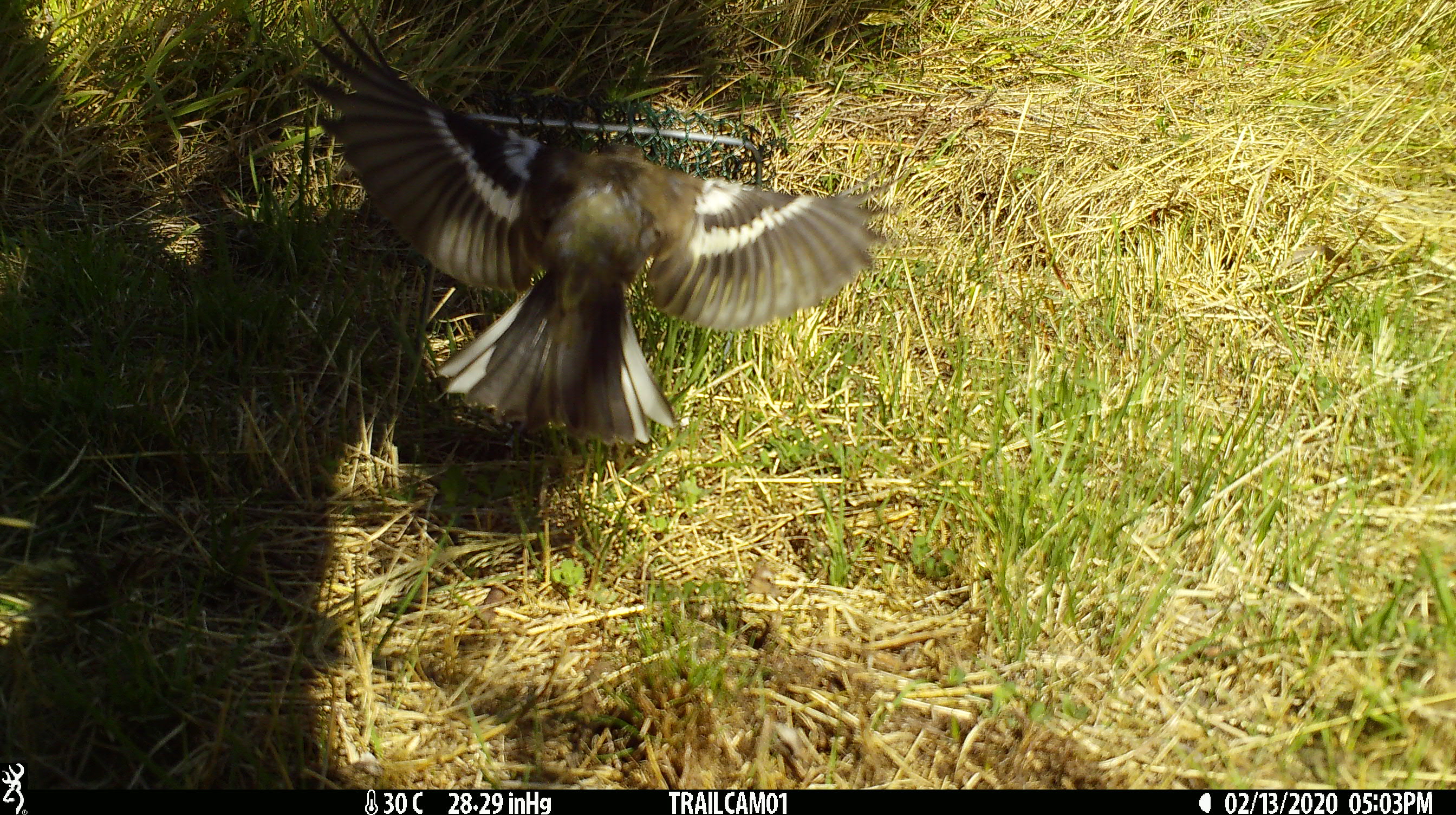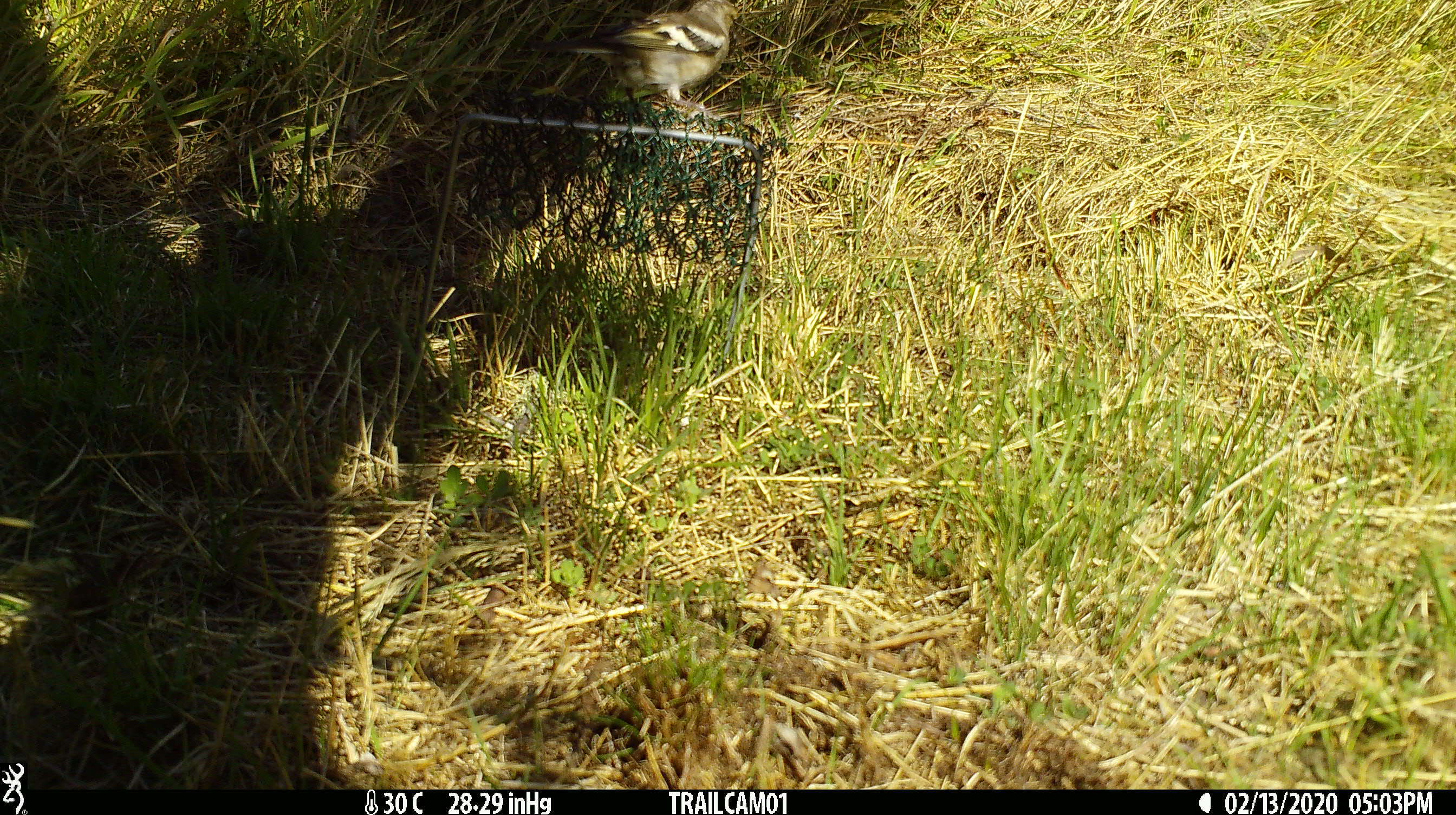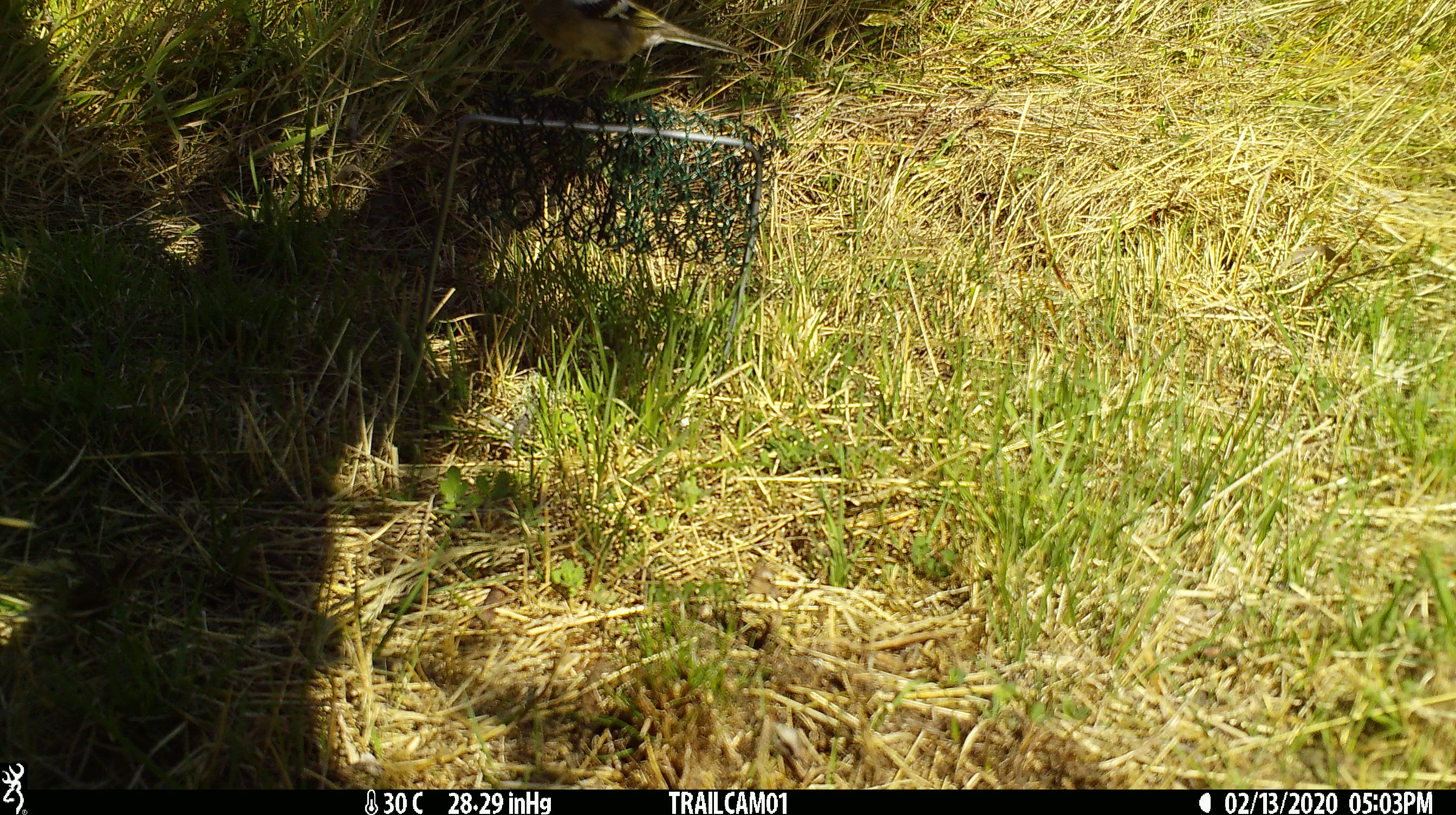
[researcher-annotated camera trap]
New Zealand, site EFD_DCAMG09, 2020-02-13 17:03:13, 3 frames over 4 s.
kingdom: Animalia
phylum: Chordata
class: Aves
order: Passeriformes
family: Fringillidae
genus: Fringilla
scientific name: Fringilla coelebs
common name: common chaffinch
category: chaffinch